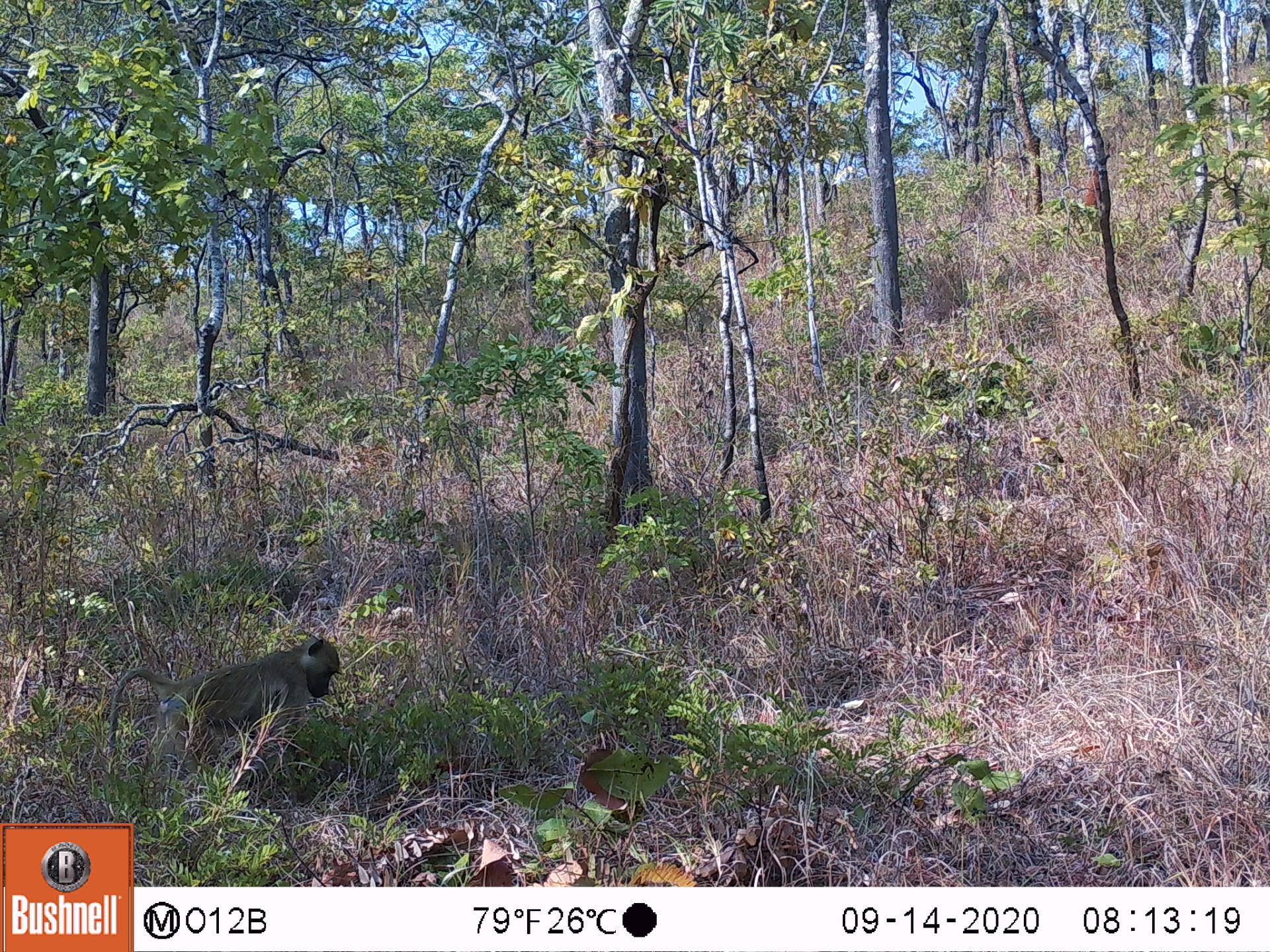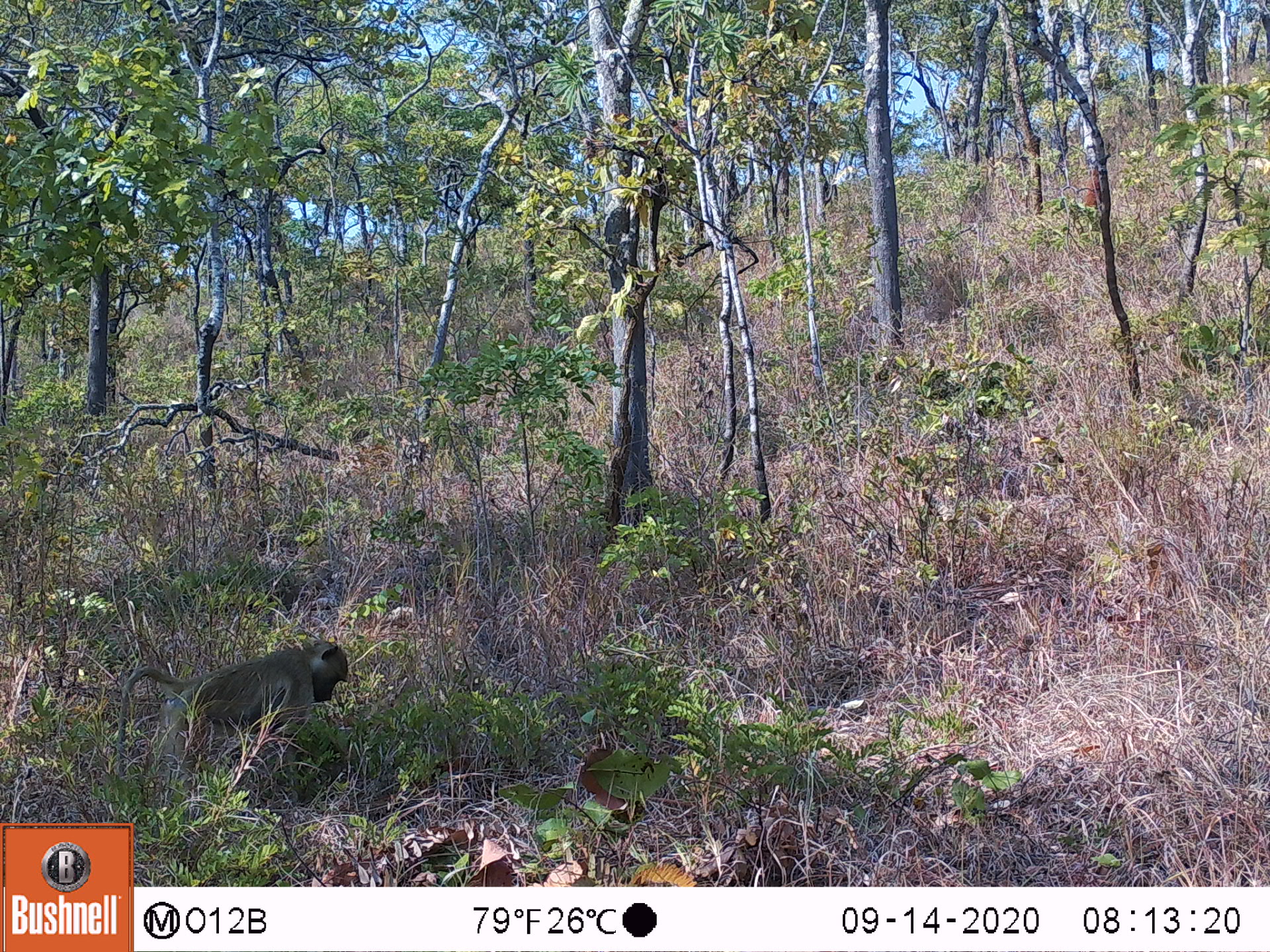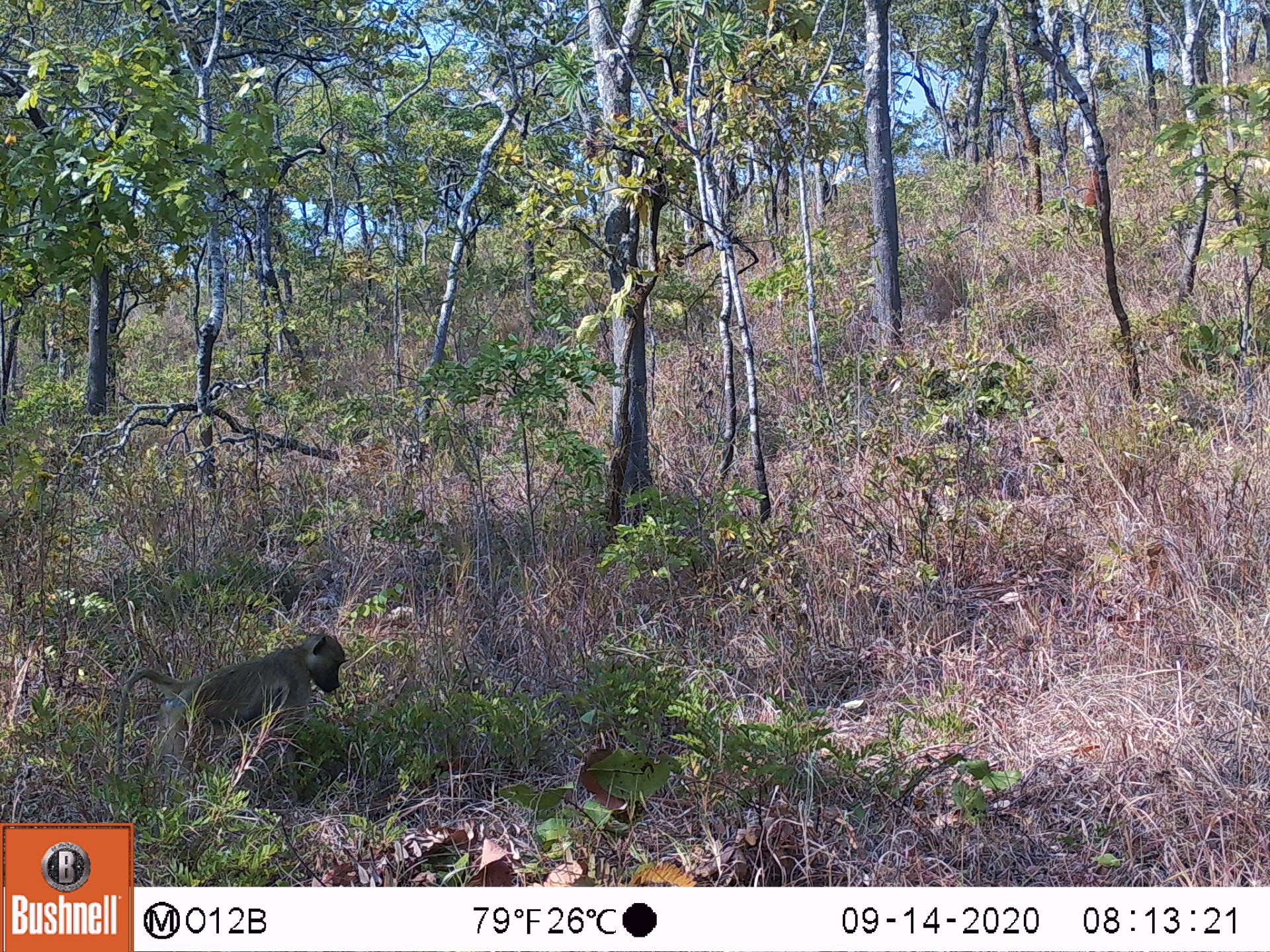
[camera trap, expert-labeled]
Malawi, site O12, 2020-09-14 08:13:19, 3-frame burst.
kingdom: Animalia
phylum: Chordata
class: Mammalia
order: Primates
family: Cercopithecidae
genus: Papio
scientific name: Papio cynocephalus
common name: yellow baboon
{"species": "yellow baboon (Papio cynocephalus)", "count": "1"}